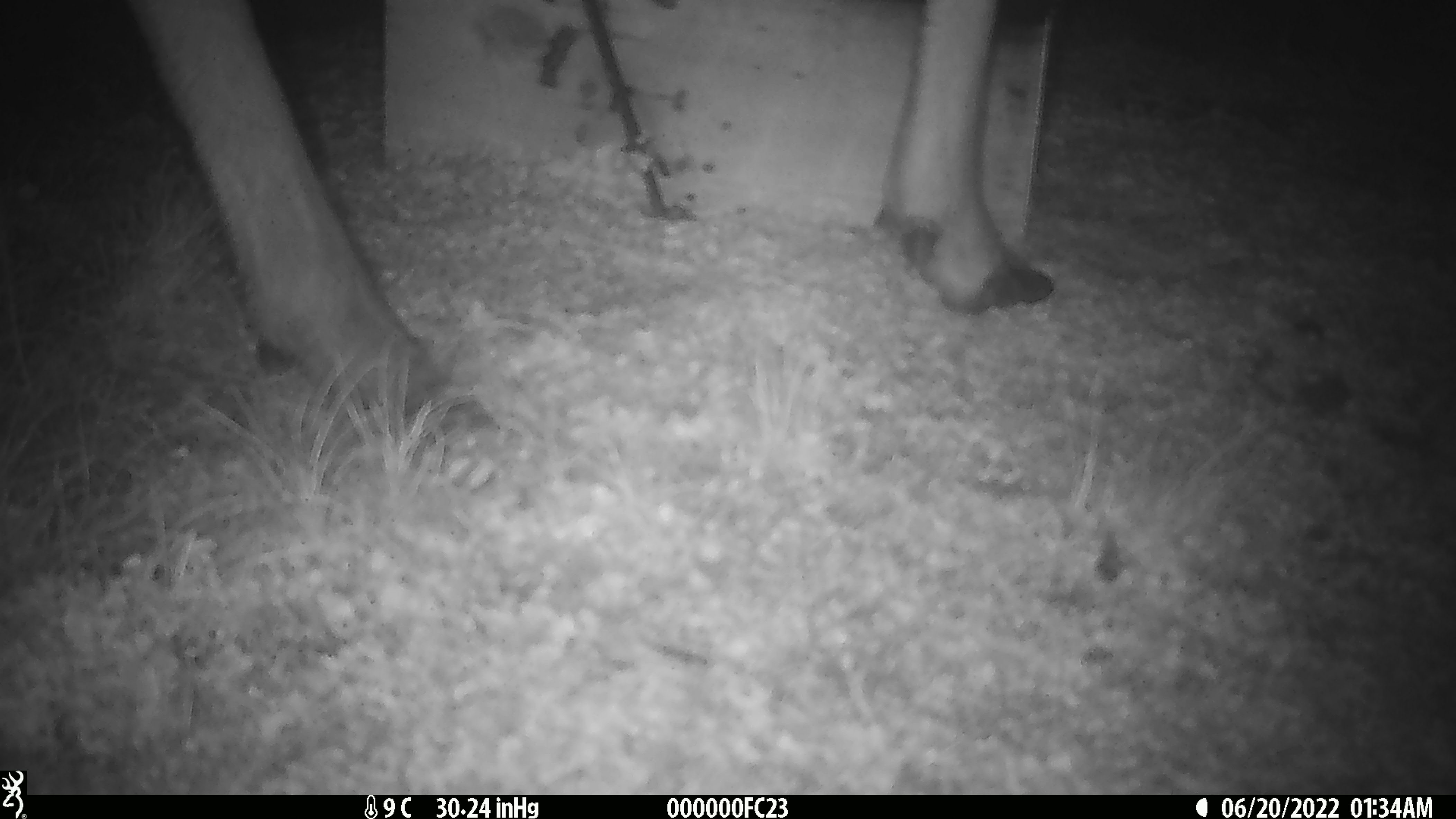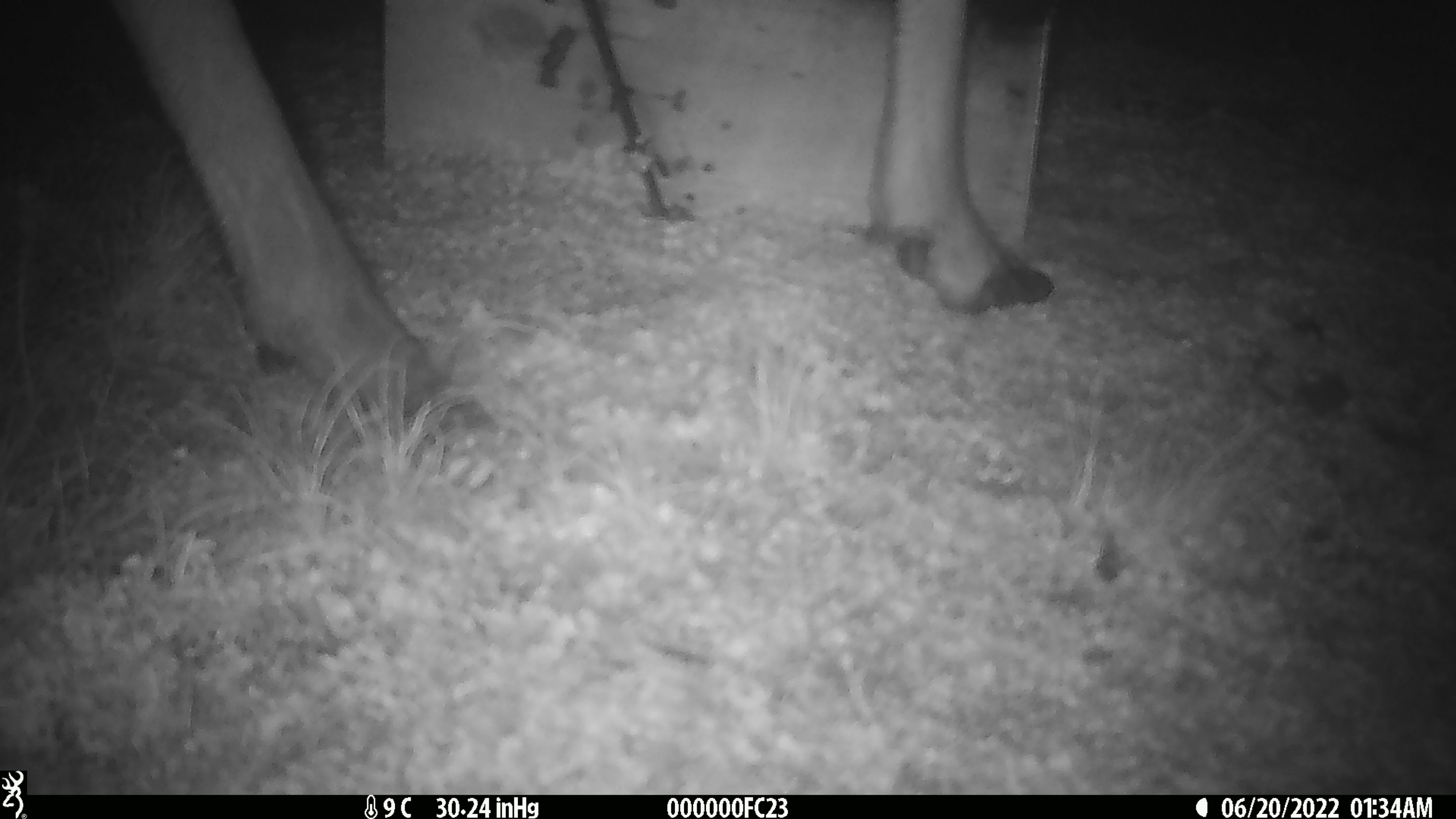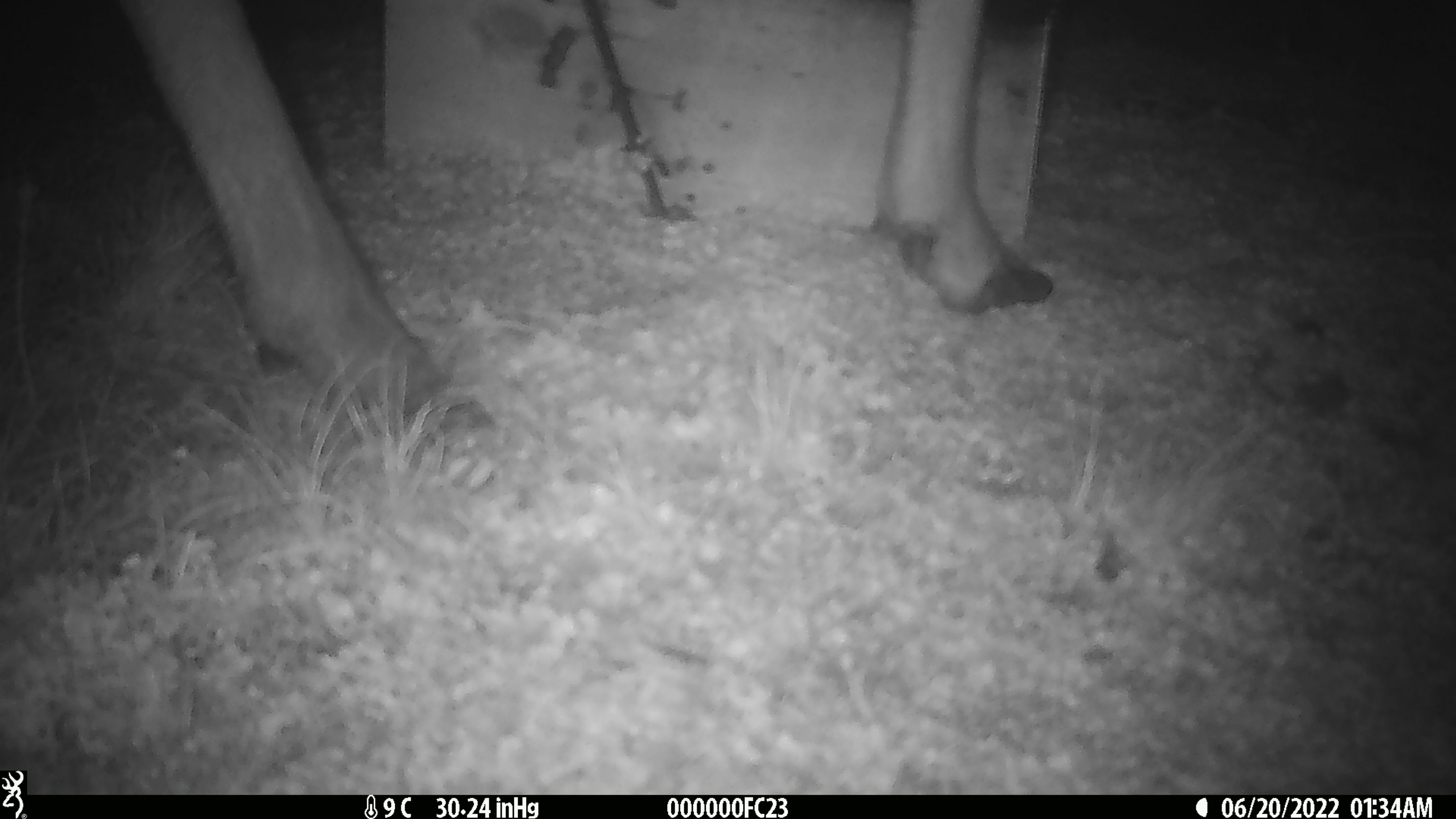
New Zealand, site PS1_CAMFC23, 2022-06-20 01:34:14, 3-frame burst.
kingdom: Animalia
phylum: Chordata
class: Mammalia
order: Artiodactyla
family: Cervidae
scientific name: Cervidae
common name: deer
Deer (Cervidae).